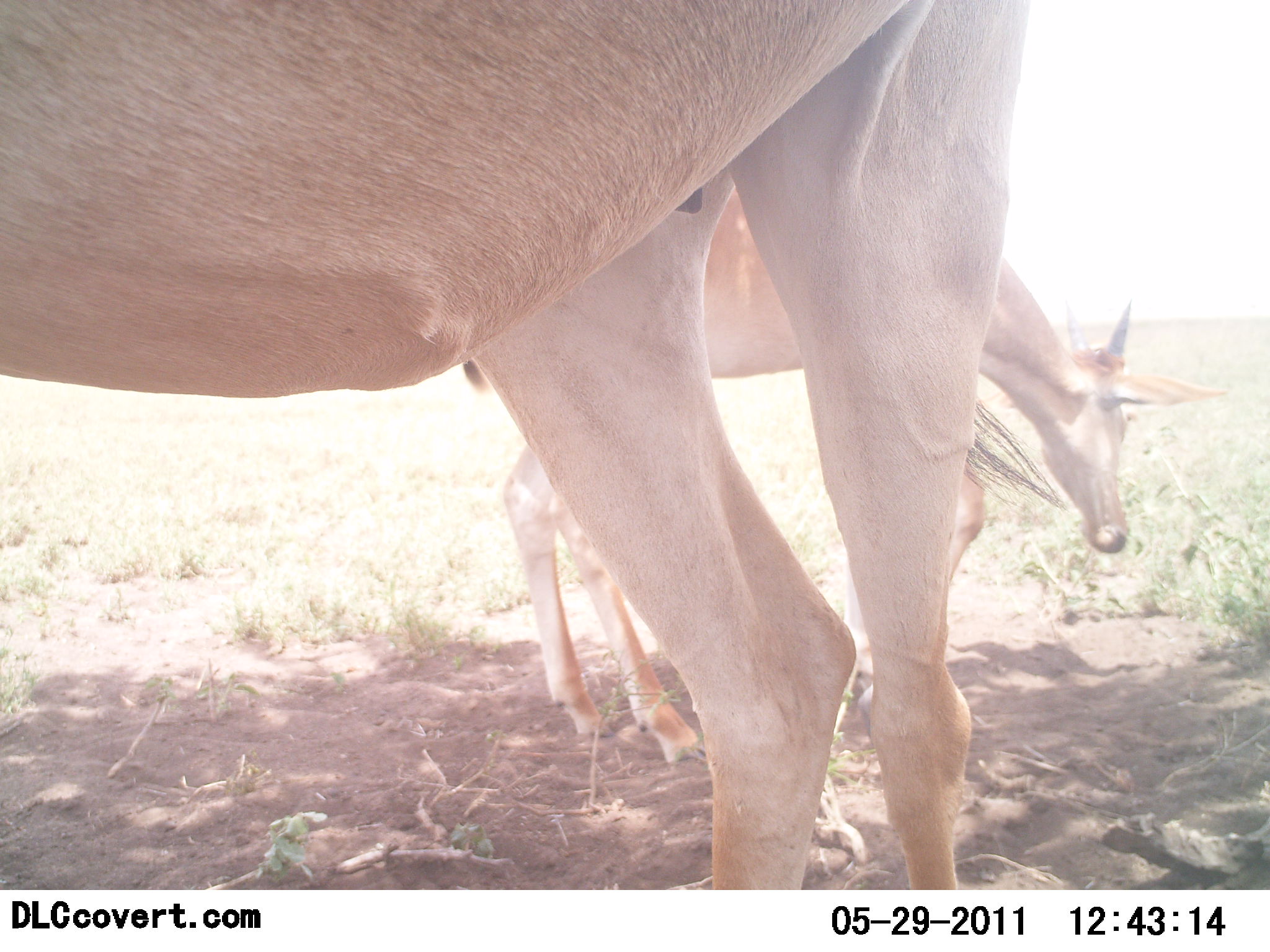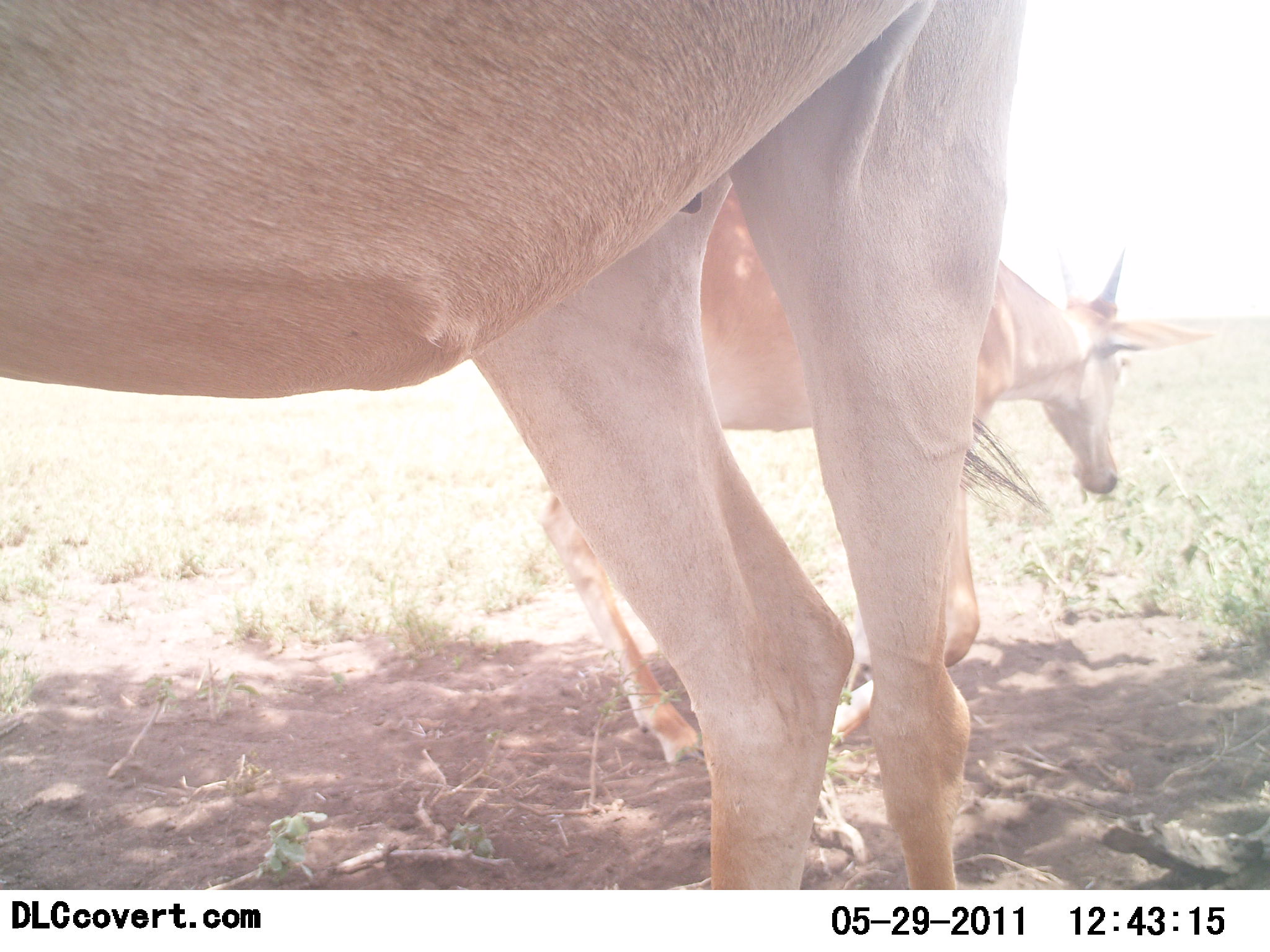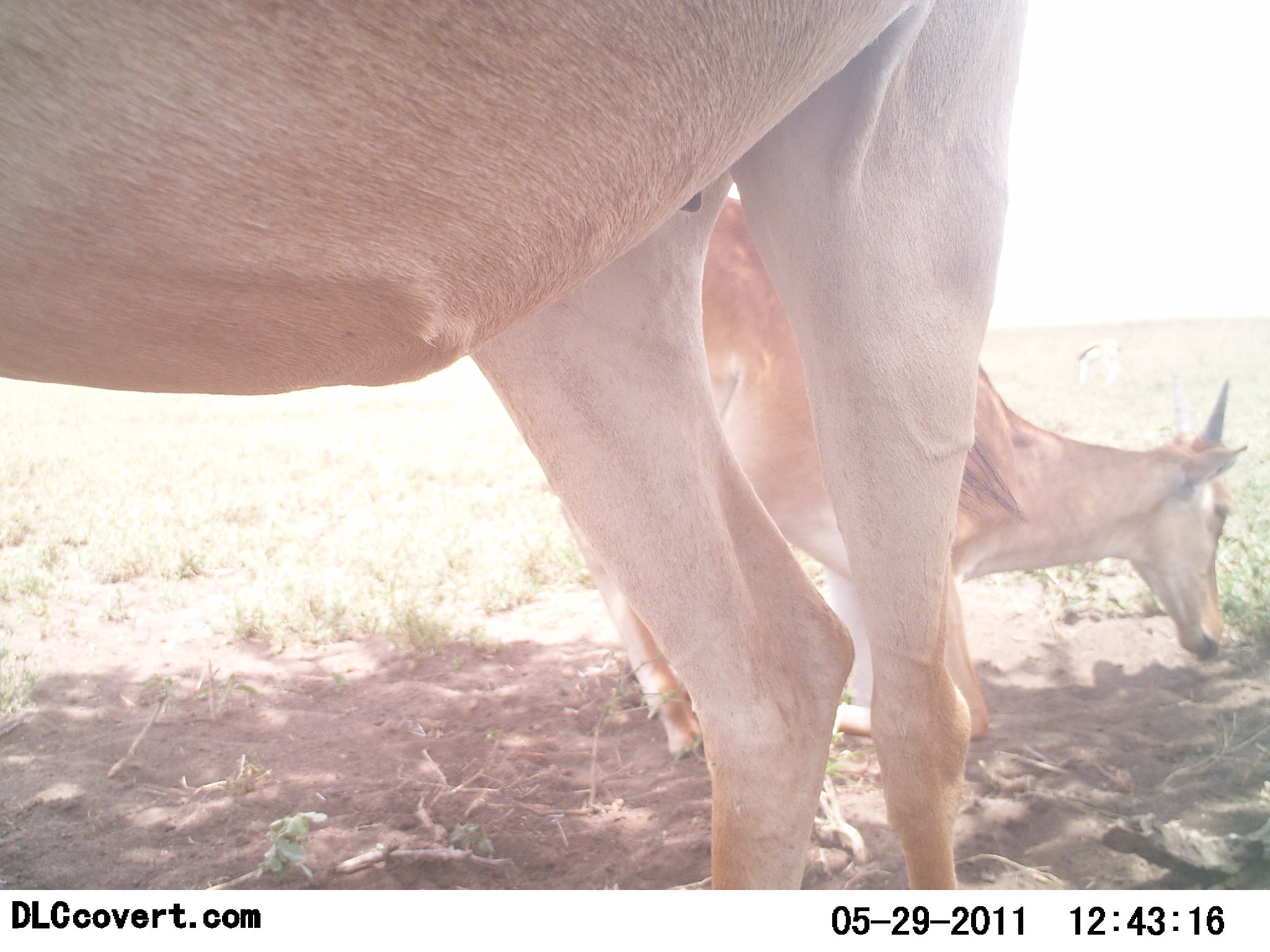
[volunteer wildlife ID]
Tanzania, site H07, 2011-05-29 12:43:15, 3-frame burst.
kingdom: Animalia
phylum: Chordata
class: Mammalia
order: Artiodactyla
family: Bovidae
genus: Alcelaphus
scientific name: Alcelaphus buselaphus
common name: hartebeest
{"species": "hartebeest (Alcelaphus buselaphus)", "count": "2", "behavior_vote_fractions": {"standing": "100%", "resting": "67%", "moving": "17%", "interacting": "0%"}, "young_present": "17%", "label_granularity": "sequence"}